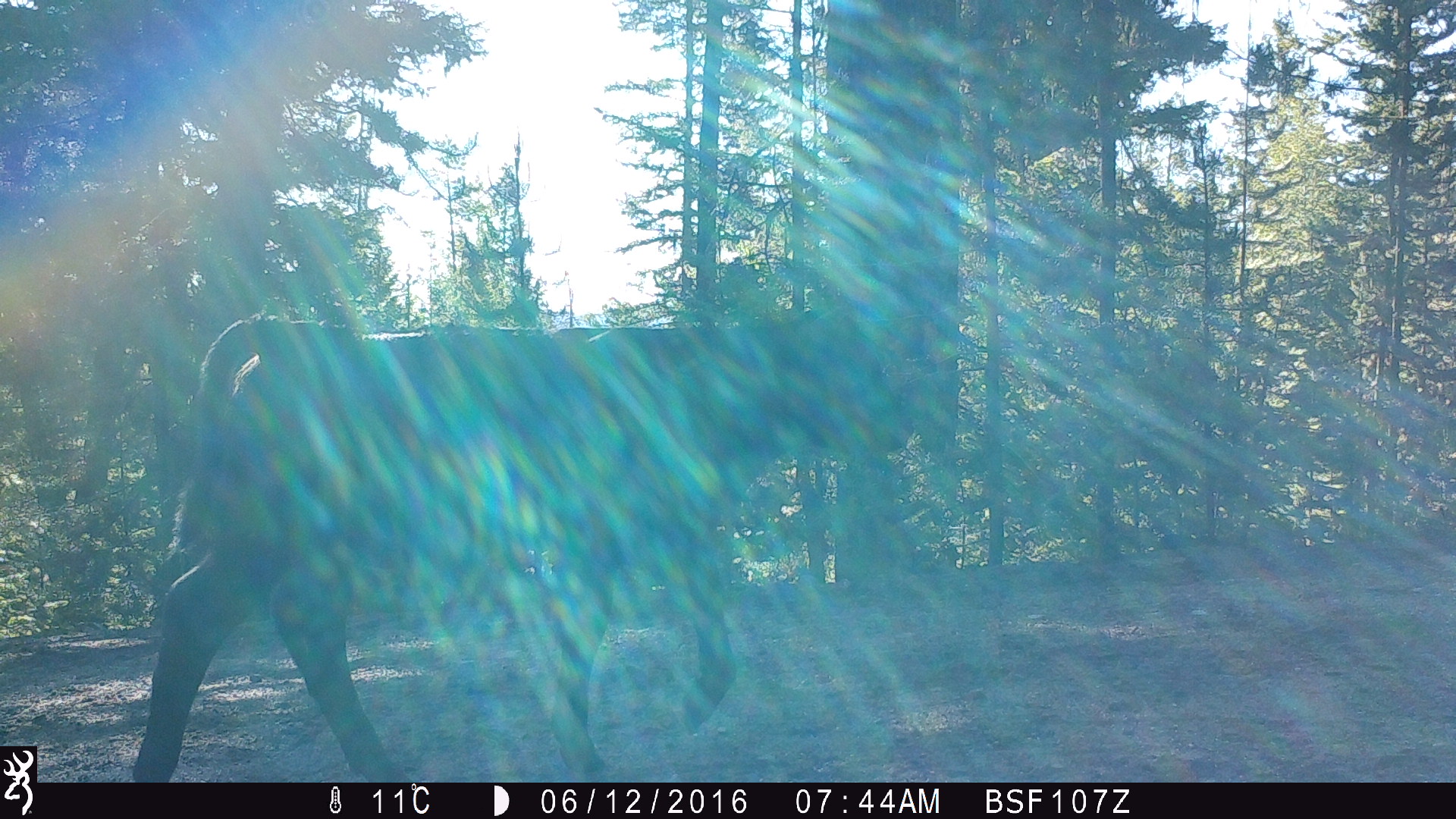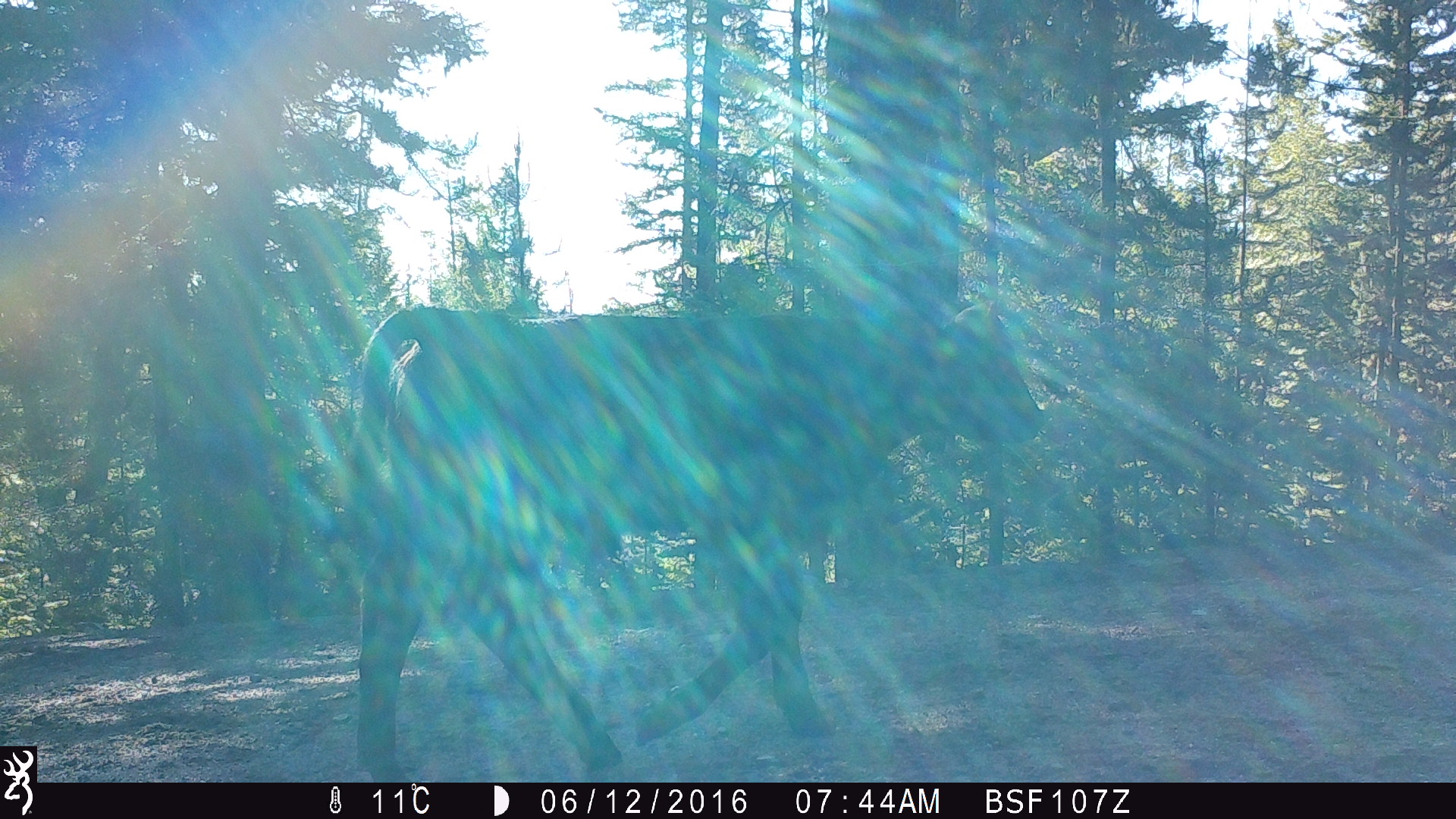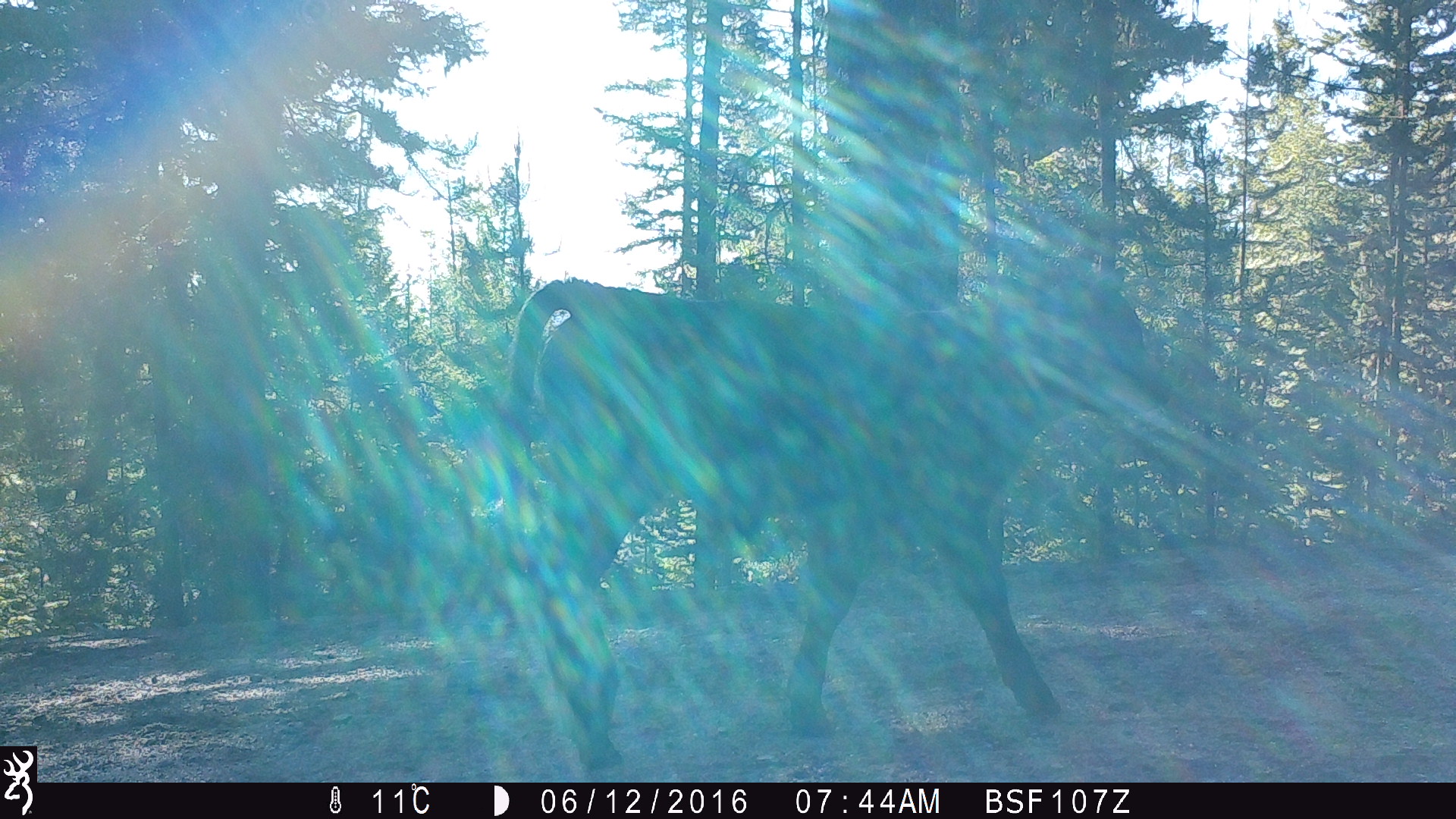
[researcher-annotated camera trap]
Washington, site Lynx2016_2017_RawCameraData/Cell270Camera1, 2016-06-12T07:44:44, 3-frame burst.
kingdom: Animalia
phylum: Chordata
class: Mammalia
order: Artiodactyla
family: Bovidae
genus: Bos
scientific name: Bos taurus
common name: domestic cattle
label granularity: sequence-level